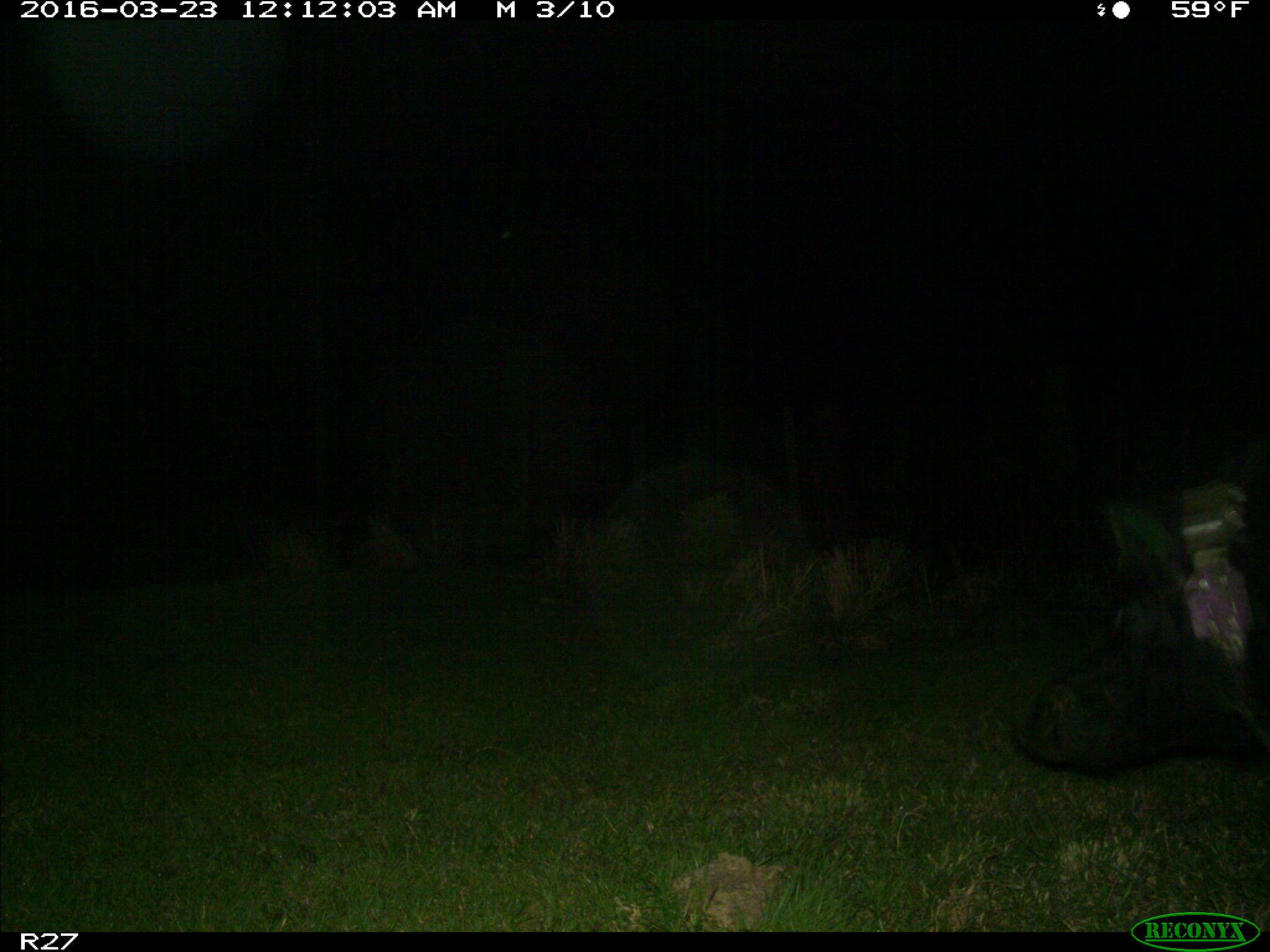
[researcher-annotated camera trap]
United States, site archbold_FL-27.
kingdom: Animalia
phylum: Chordata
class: Mammalia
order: Artiodactyla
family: Suidae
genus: Sus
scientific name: Sus scrofa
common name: wild boar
Sus scrofa (wild boar).